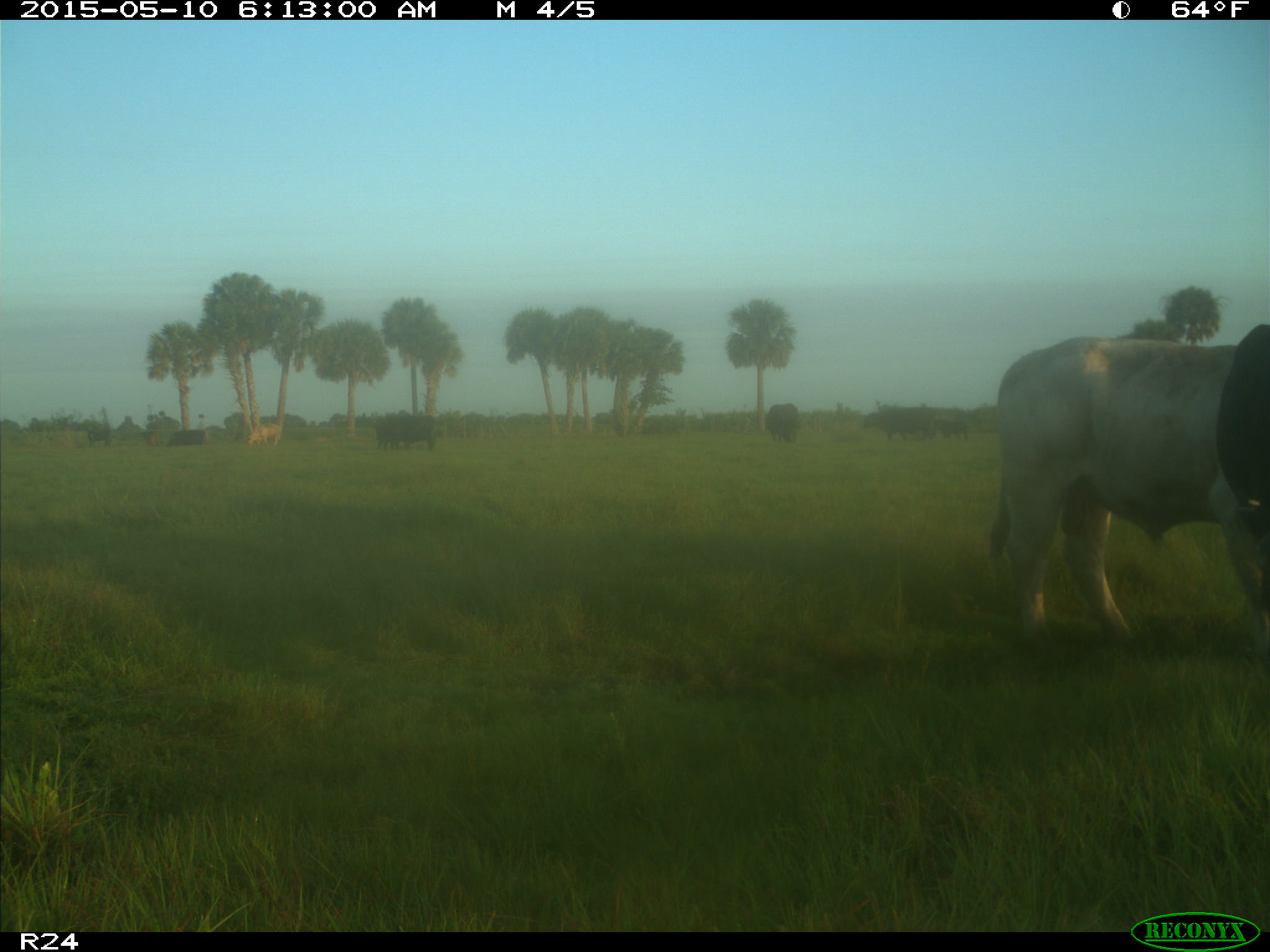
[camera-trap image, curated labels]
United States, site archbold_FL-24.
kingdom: Animalia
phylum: Chordata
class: Mammalia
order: Artiodactyla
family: Bovidae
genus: Bos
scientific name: Bos taurus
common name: domestic cow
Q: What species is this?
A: Bos taurus (domestic cow).